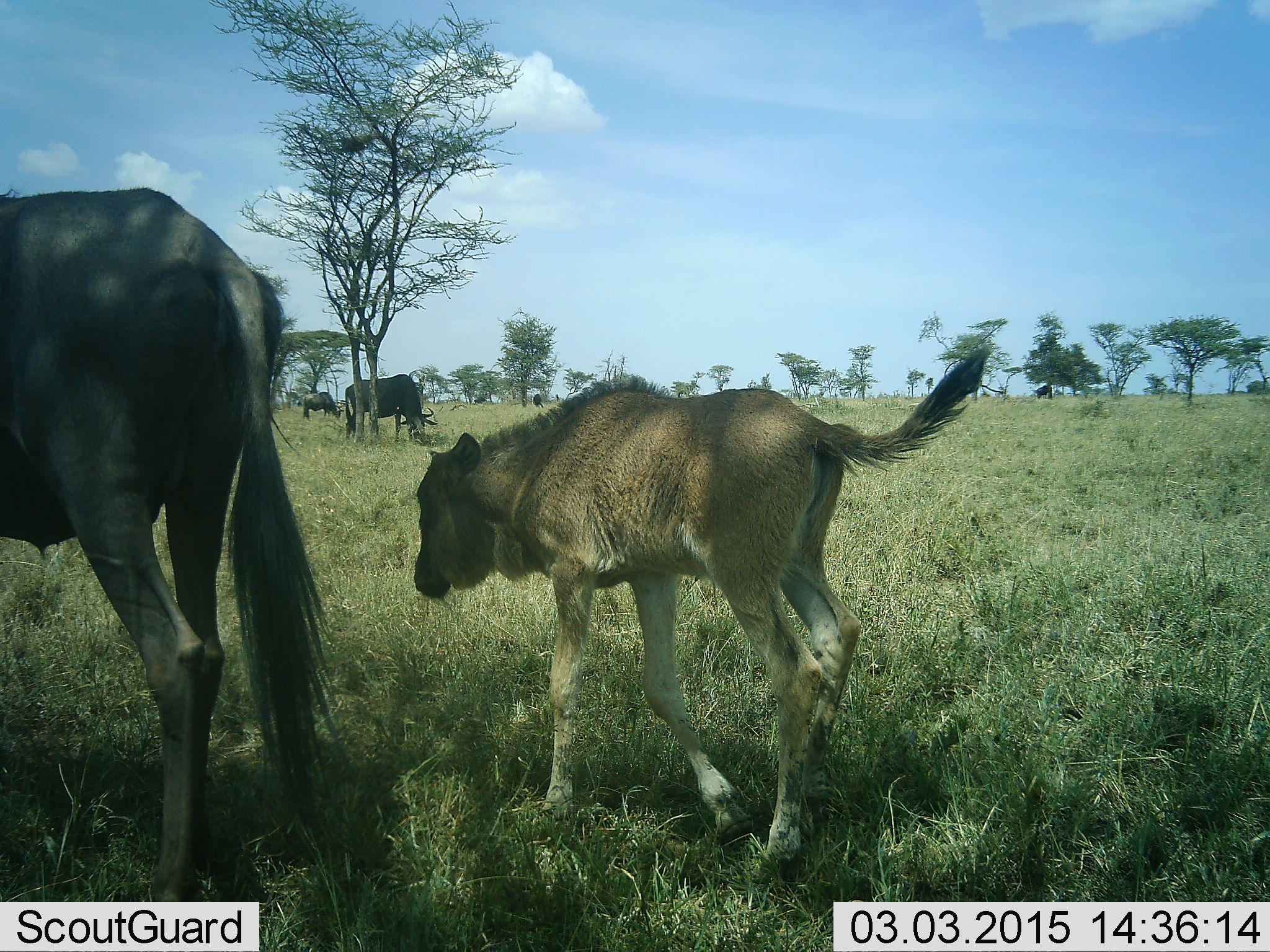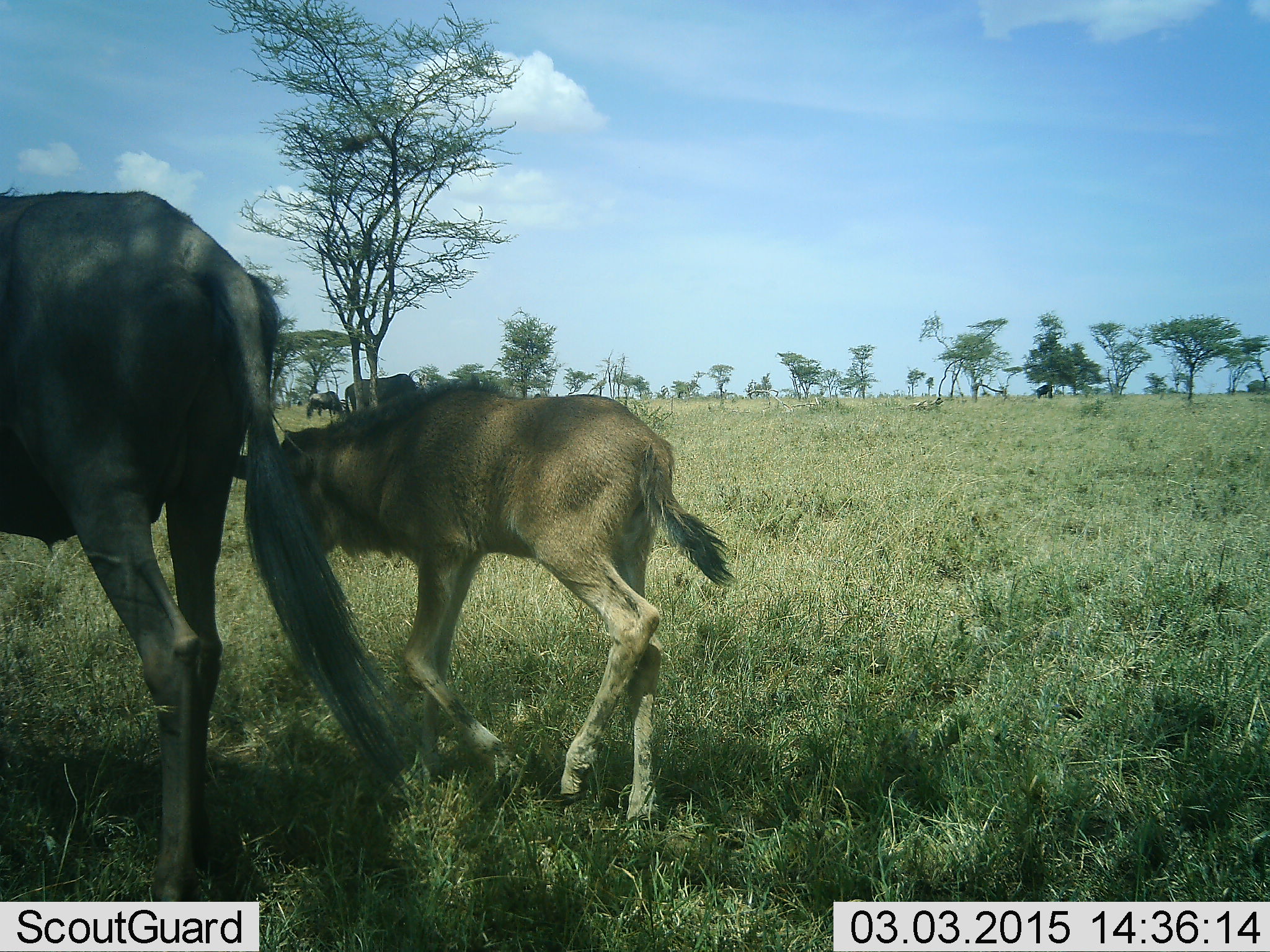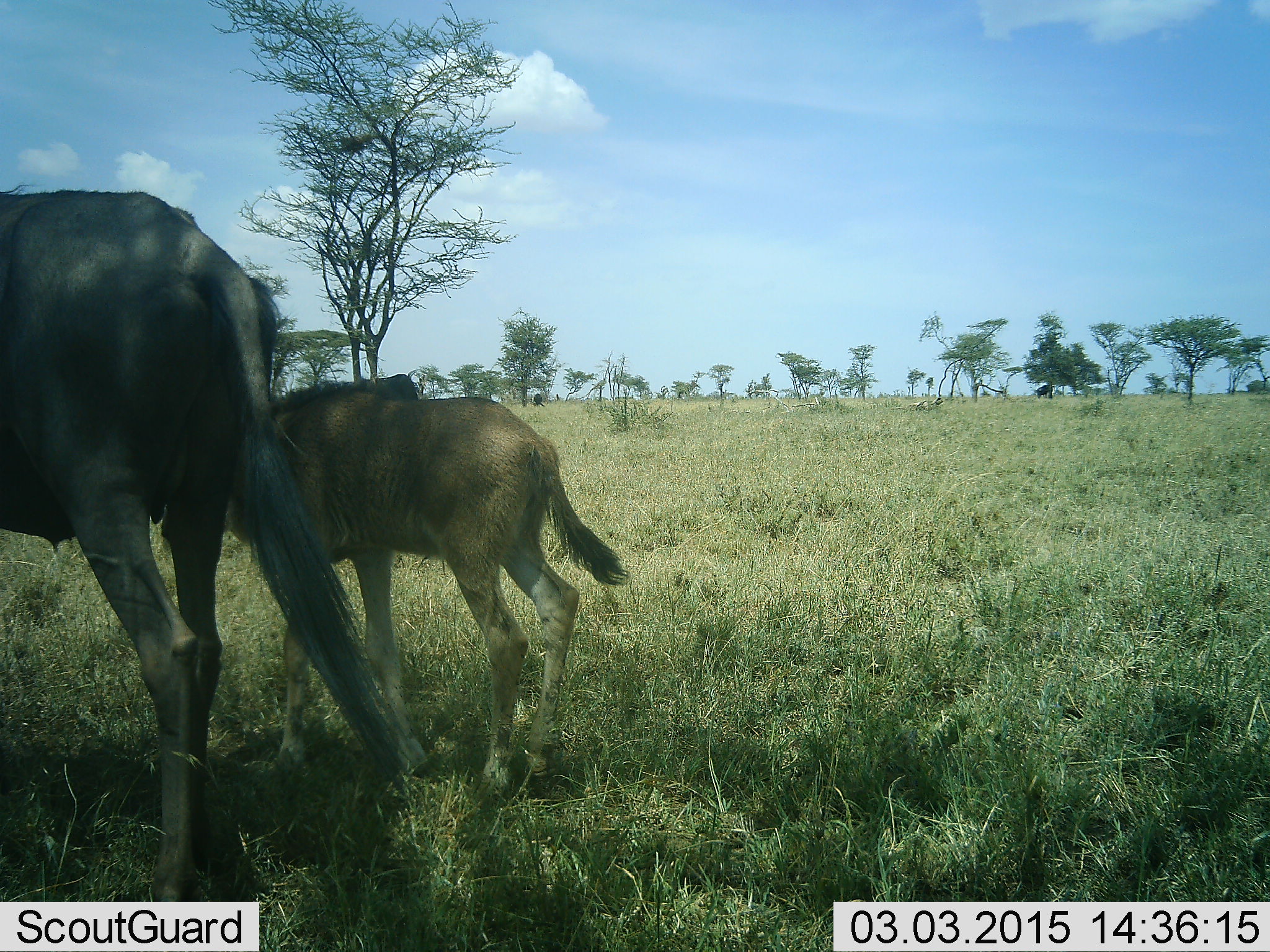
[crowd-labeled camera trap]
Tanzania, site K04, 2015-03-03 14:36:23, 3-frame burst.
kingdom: Animalia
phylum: Chordata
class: Mammalia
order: Artiodactyla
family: Bovidae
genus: Connochaetes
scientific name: Connochaetes taurinus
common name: blue wildebeest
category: wildebeest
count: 4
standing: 60%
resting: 0%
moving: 90%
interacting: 0%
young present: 90%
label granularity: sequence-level